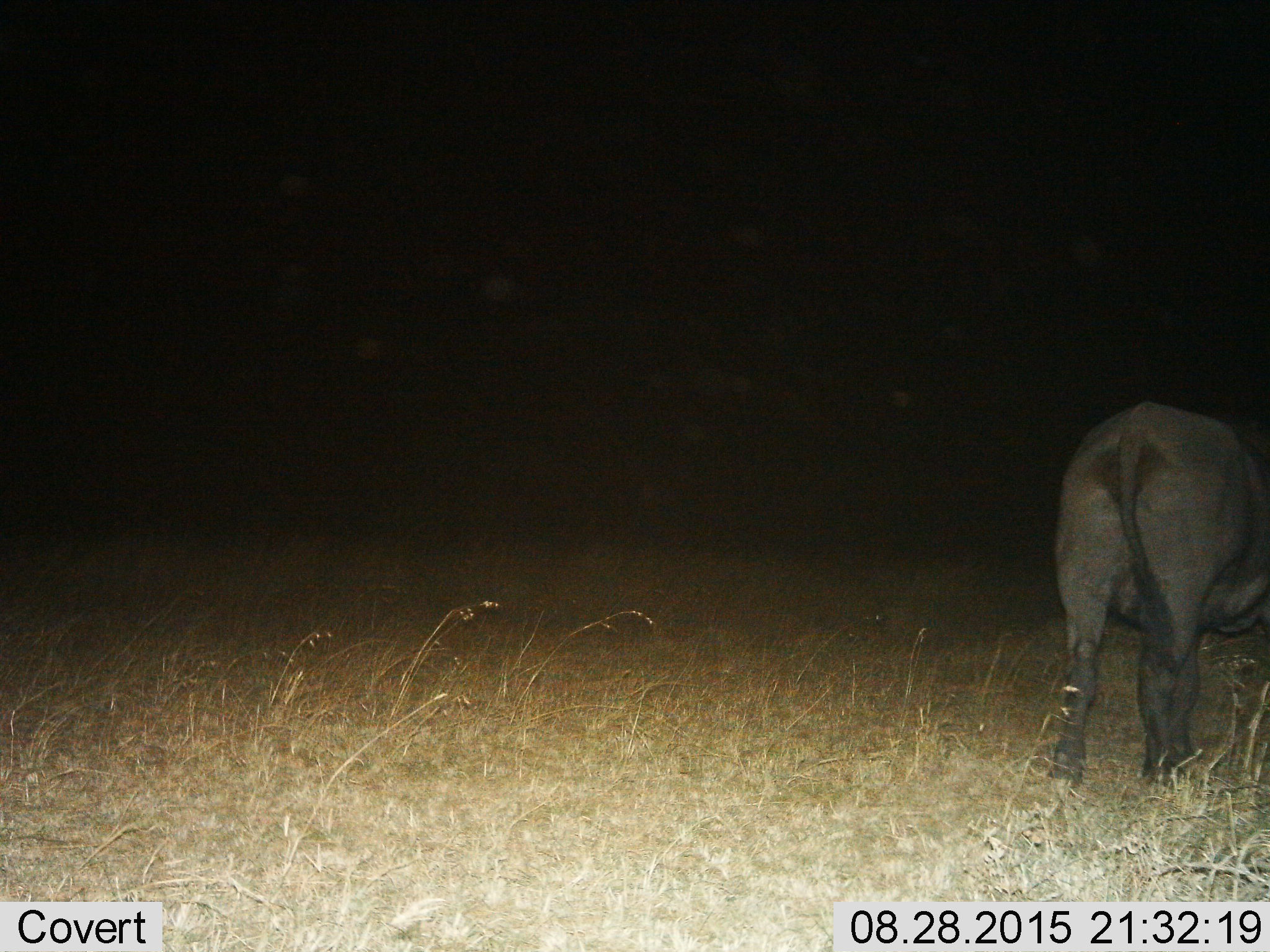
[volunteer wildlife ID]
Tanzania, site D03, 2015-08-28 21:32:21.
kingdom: Animalia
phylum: Chordata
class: Mammalia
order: Artiodactyla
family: Bovidae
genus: Syncerus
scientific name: Syncerus caffer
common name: cape buffalo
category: buffalo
Buffalo (cape buffalo) (Syncerus caffer), count 1. Behavior (volunteer vote fractions): standing 27%, resting 0%, moving 45%, interacting 0%. Young present (vote fraction): 9%. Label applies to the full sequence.